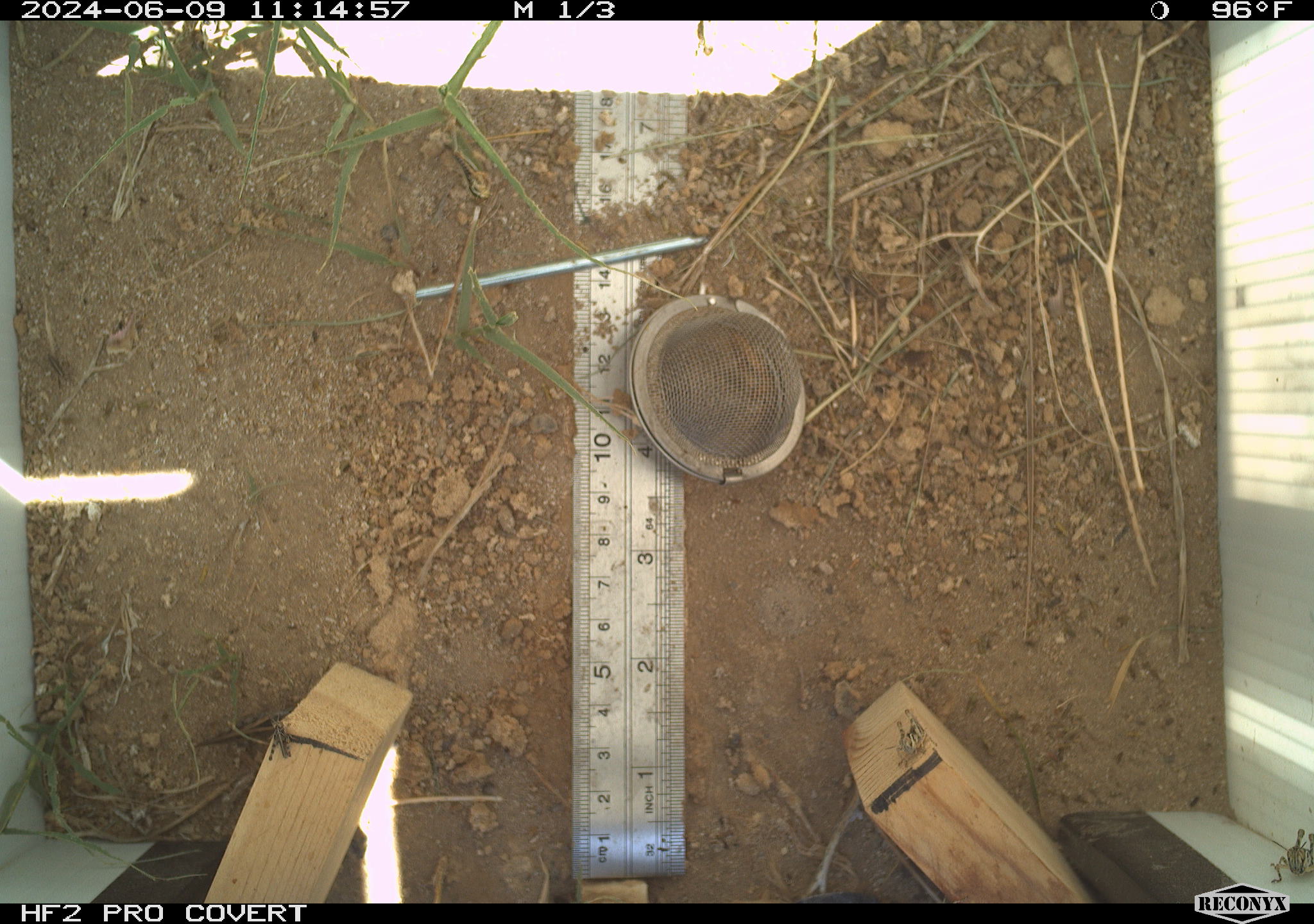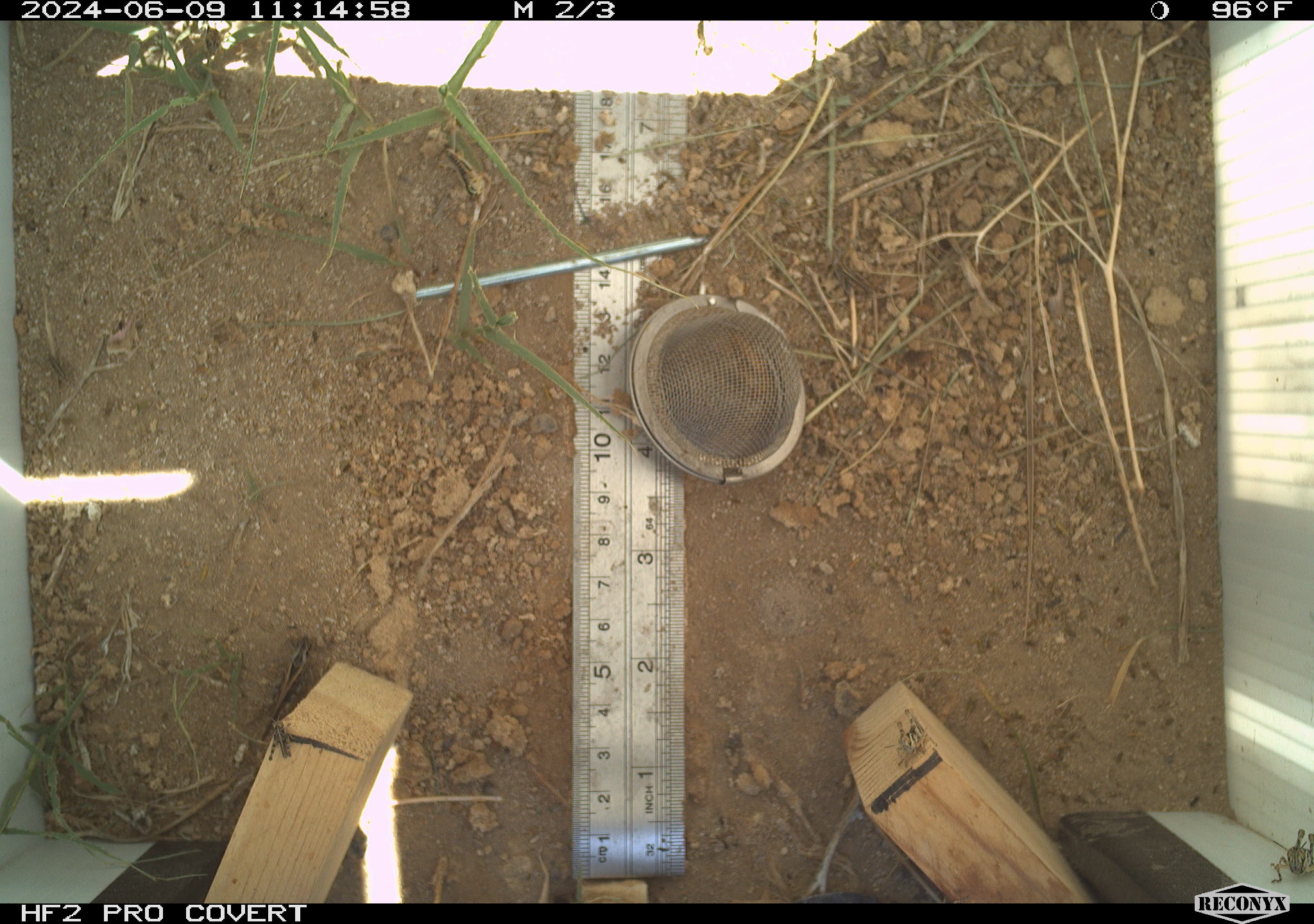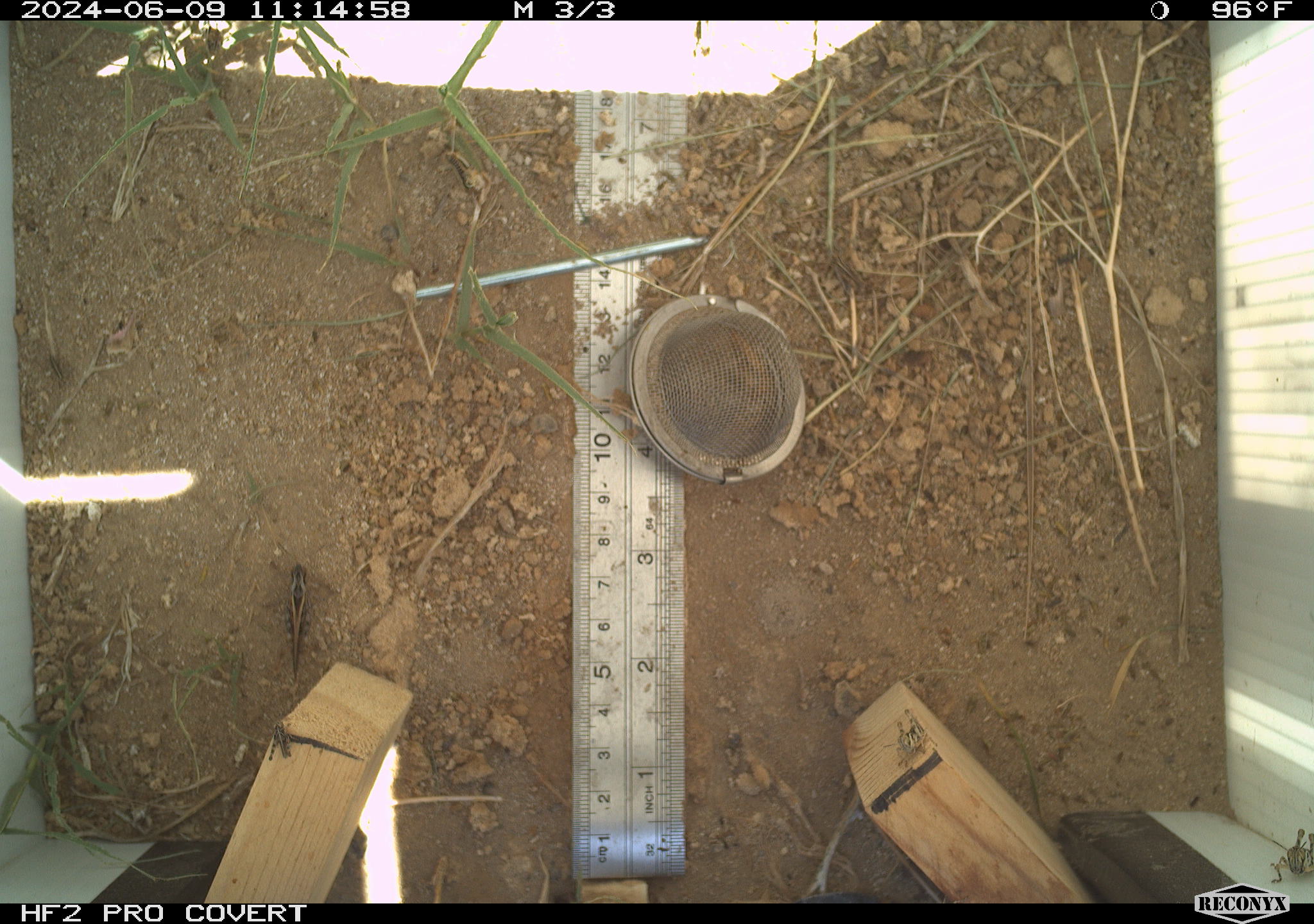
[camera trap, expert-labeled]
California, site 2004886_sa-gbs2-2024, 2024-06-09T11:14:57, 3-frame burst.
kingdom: Animalia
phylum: Arthropoda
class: Insecta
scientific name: Insecta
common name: insect